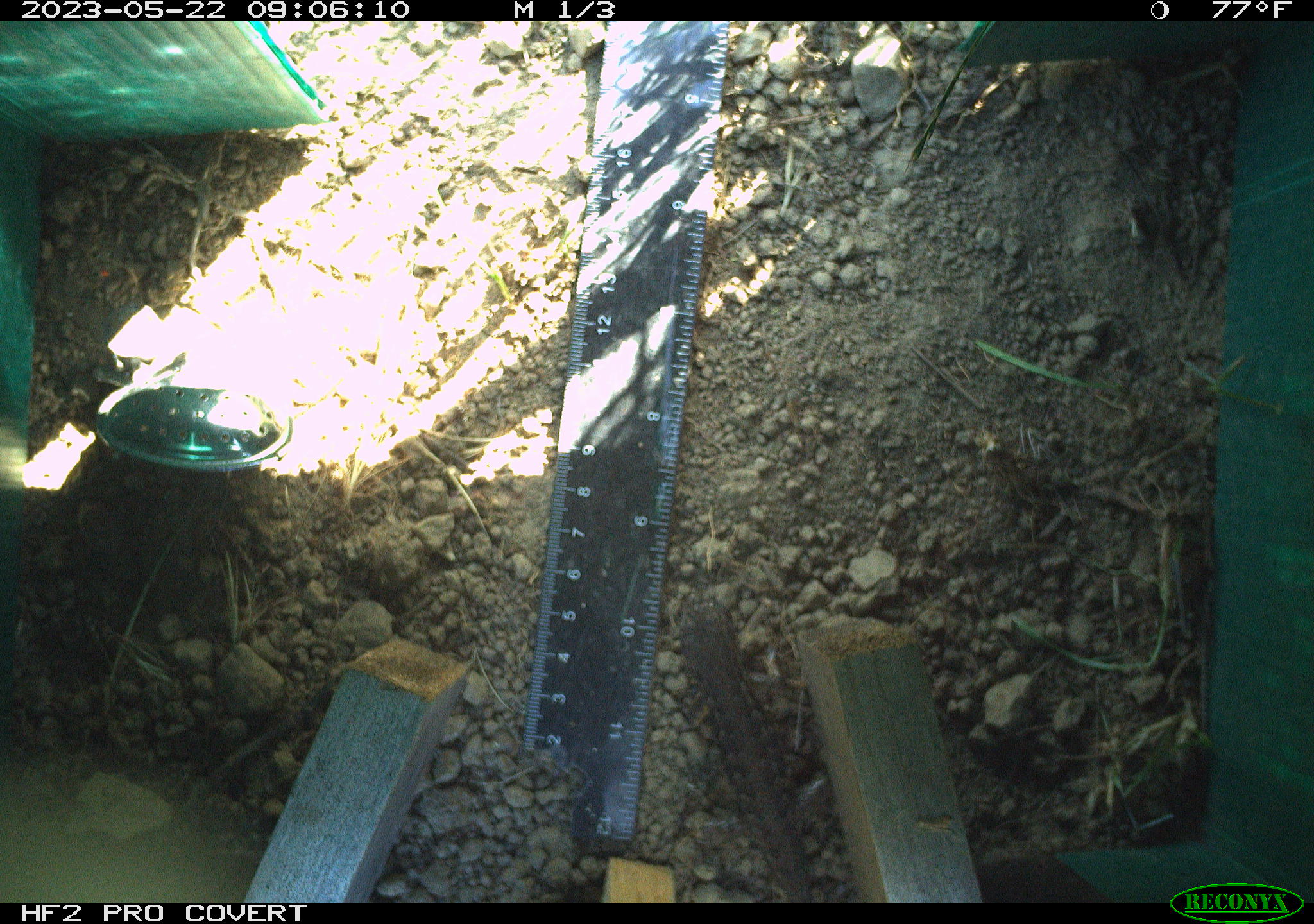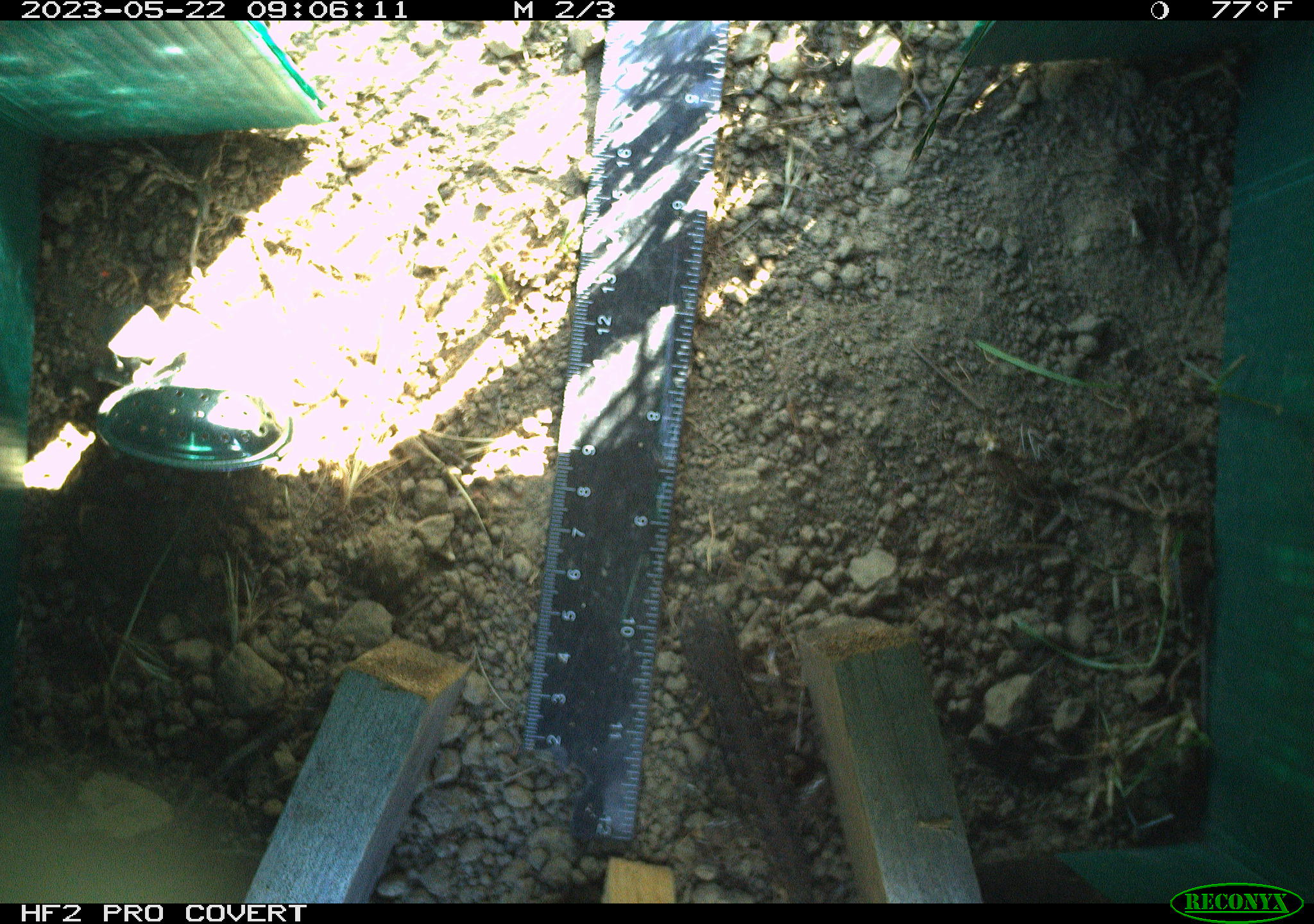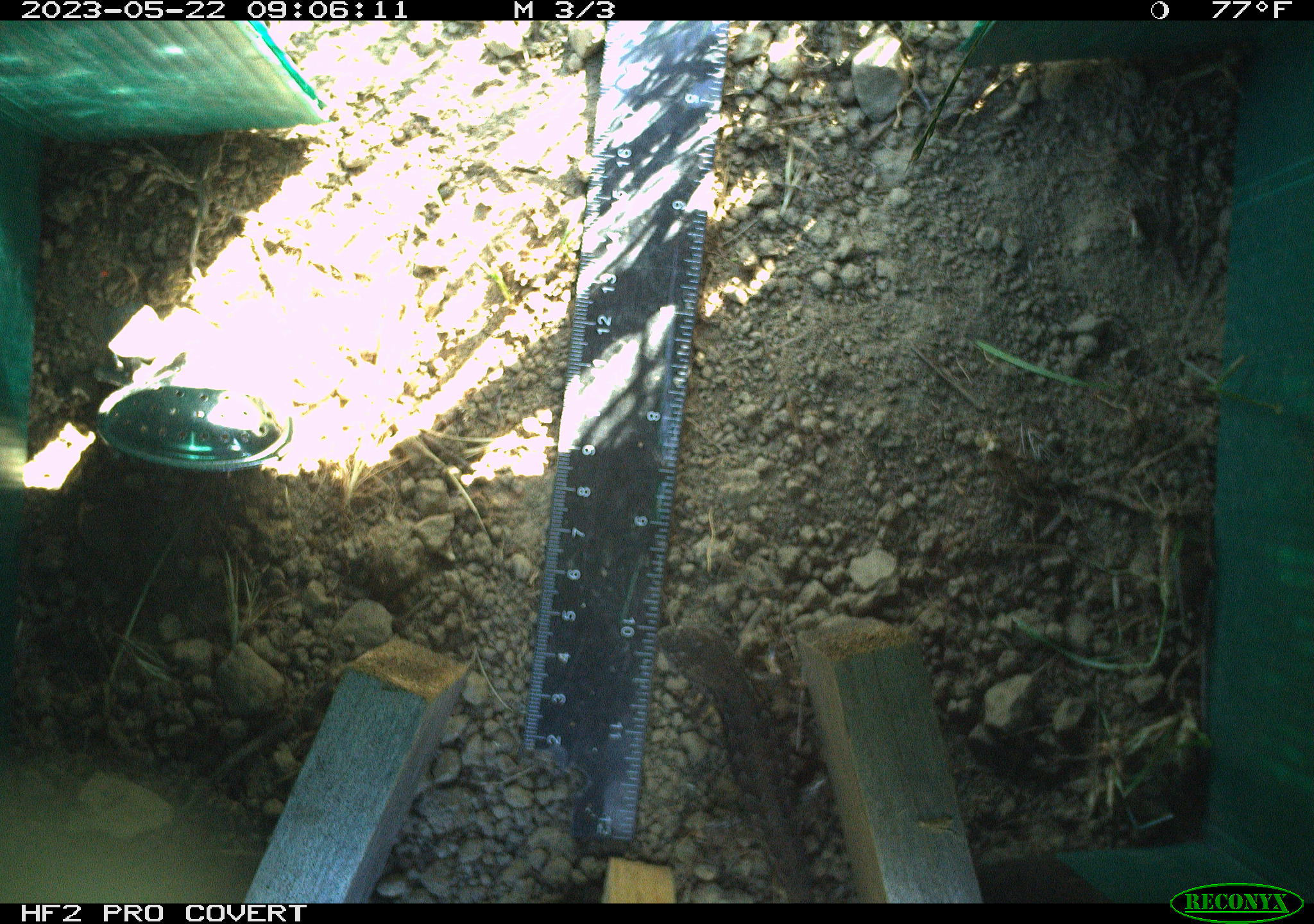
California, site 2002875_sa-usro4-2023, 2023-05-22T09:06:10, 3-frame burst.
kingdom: Animalia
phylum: Chordata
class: Reptilia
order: Squamata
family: Phrynosomatidae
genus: Sceloporus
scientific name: Sceloporus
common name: spiny lizards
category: sceloporus species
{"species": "sceloporus species (spiny lizards) (Sceloporus)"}